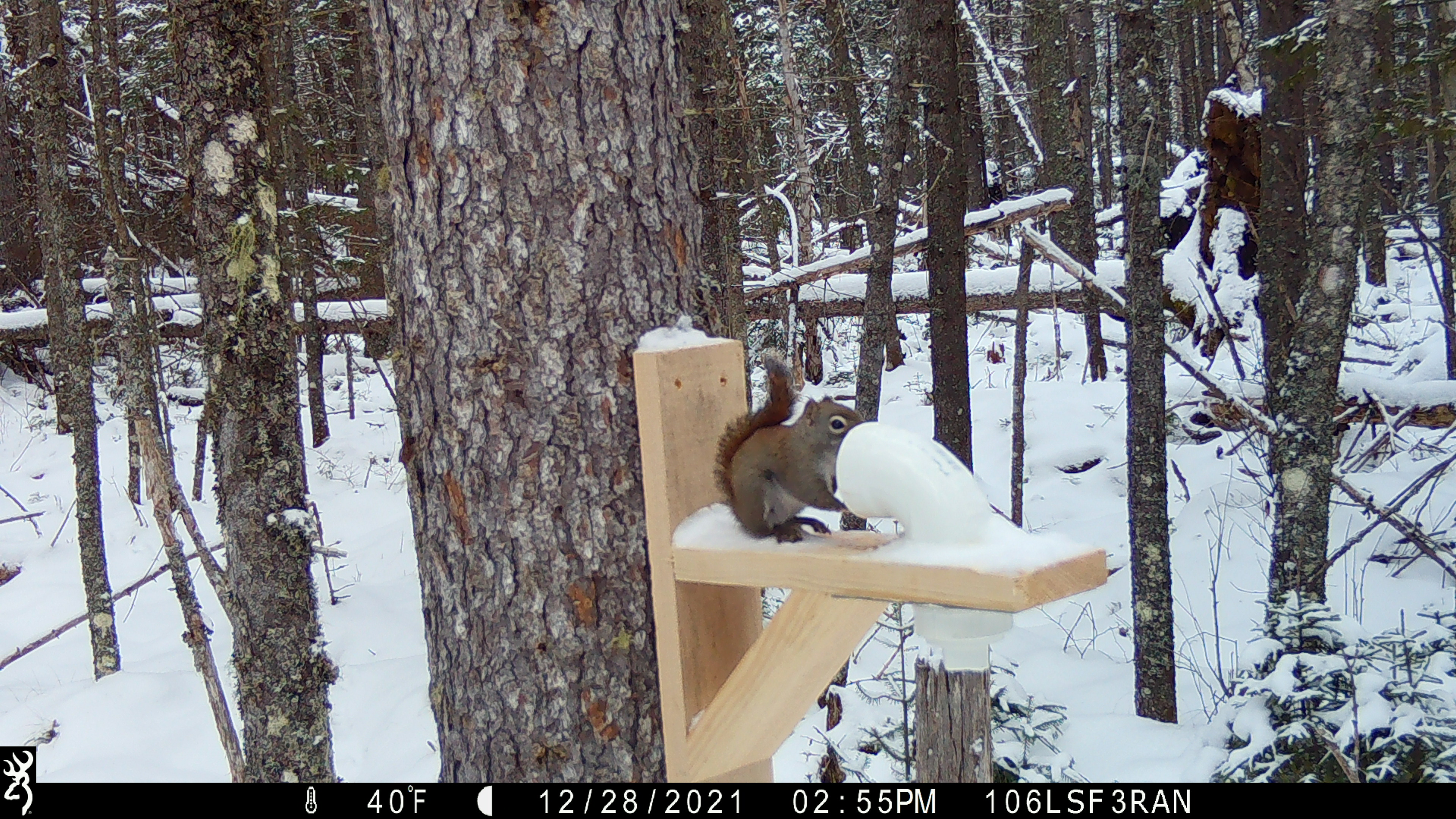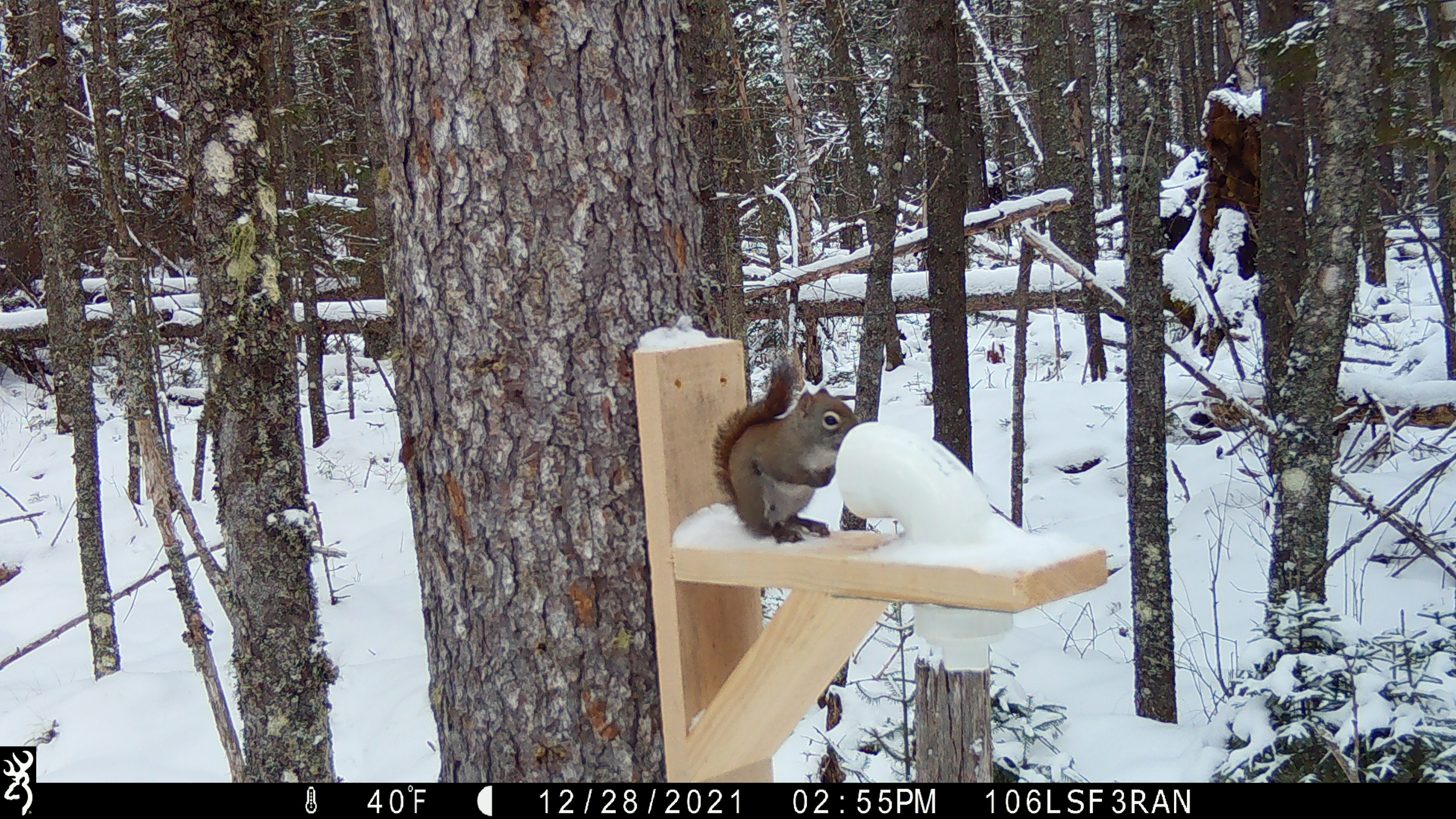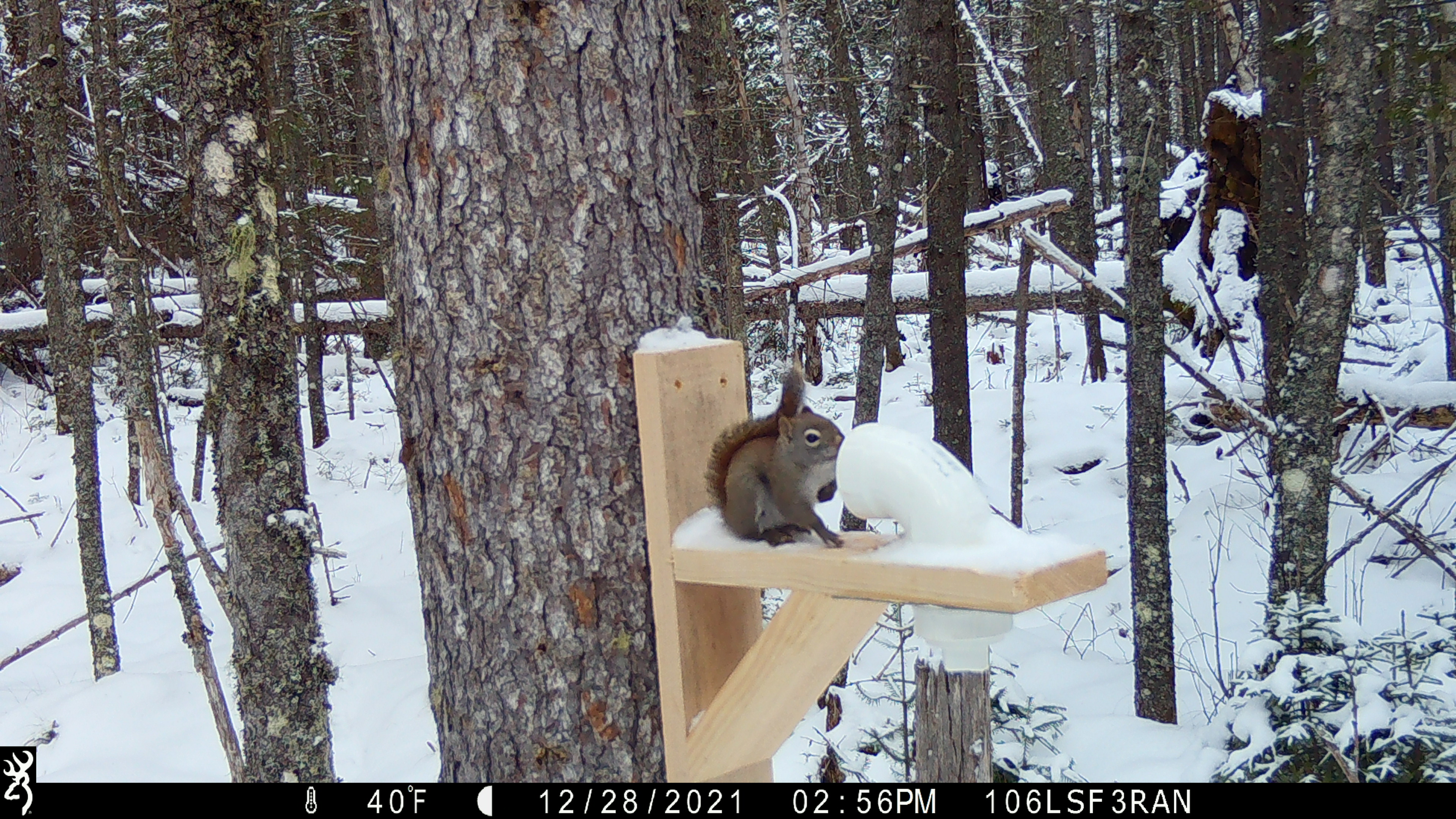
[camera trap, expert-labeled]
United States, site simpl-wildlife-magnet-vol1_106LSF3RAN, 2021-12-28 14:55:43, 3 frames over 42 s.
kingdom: Animalia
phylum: Chordata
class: Mammalia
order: Rodentia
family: Sciuridae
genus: Tamiasciurus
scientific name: Tamiasciurus hudsonicus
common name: red squirrel